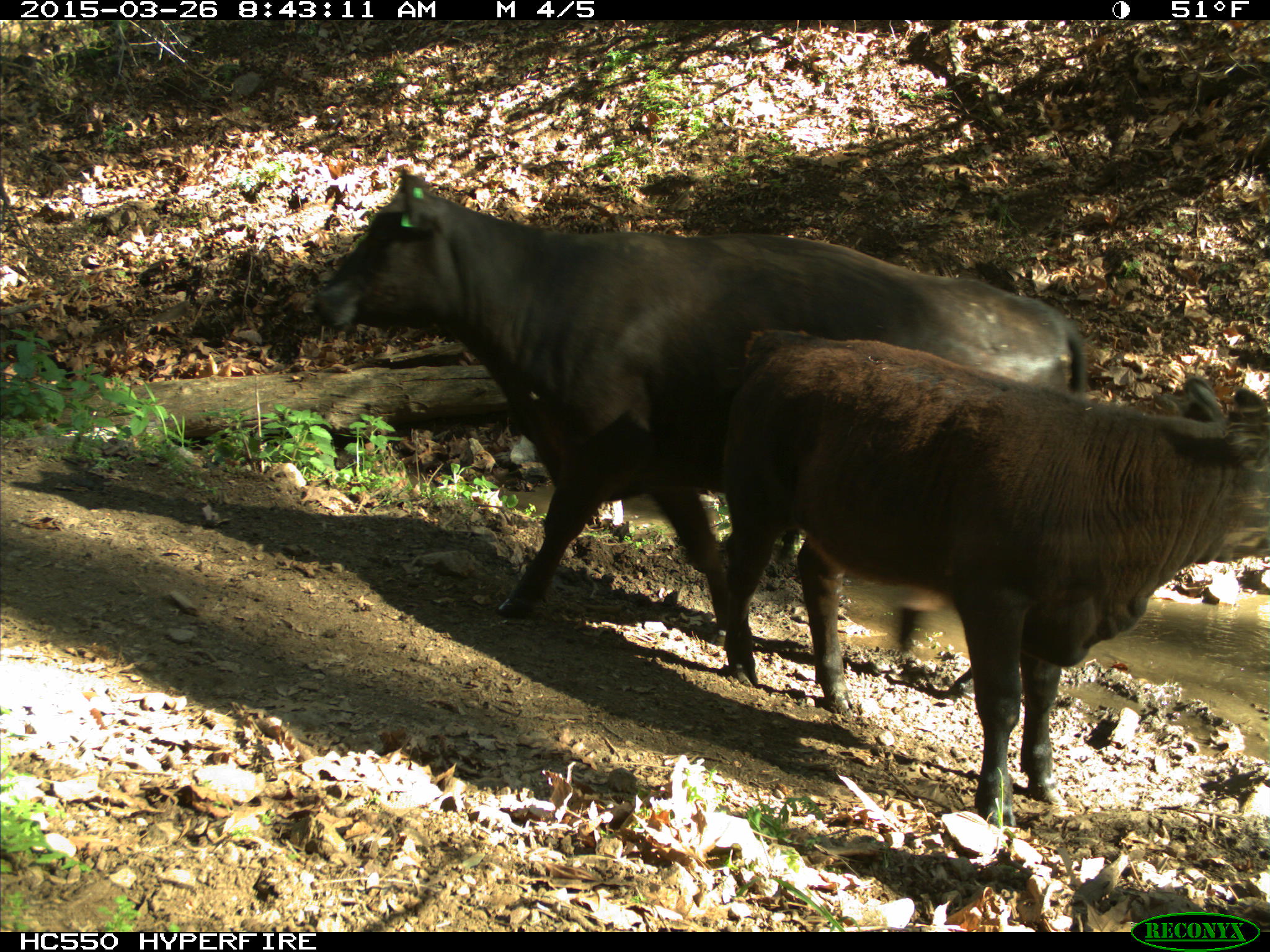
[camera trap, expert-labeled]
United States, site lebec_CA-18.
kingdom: Animalia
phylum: Chordata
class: Mammalia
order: Artiodactyla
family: Bovidae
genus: Bos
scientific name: Bos taurus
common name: domestic cow